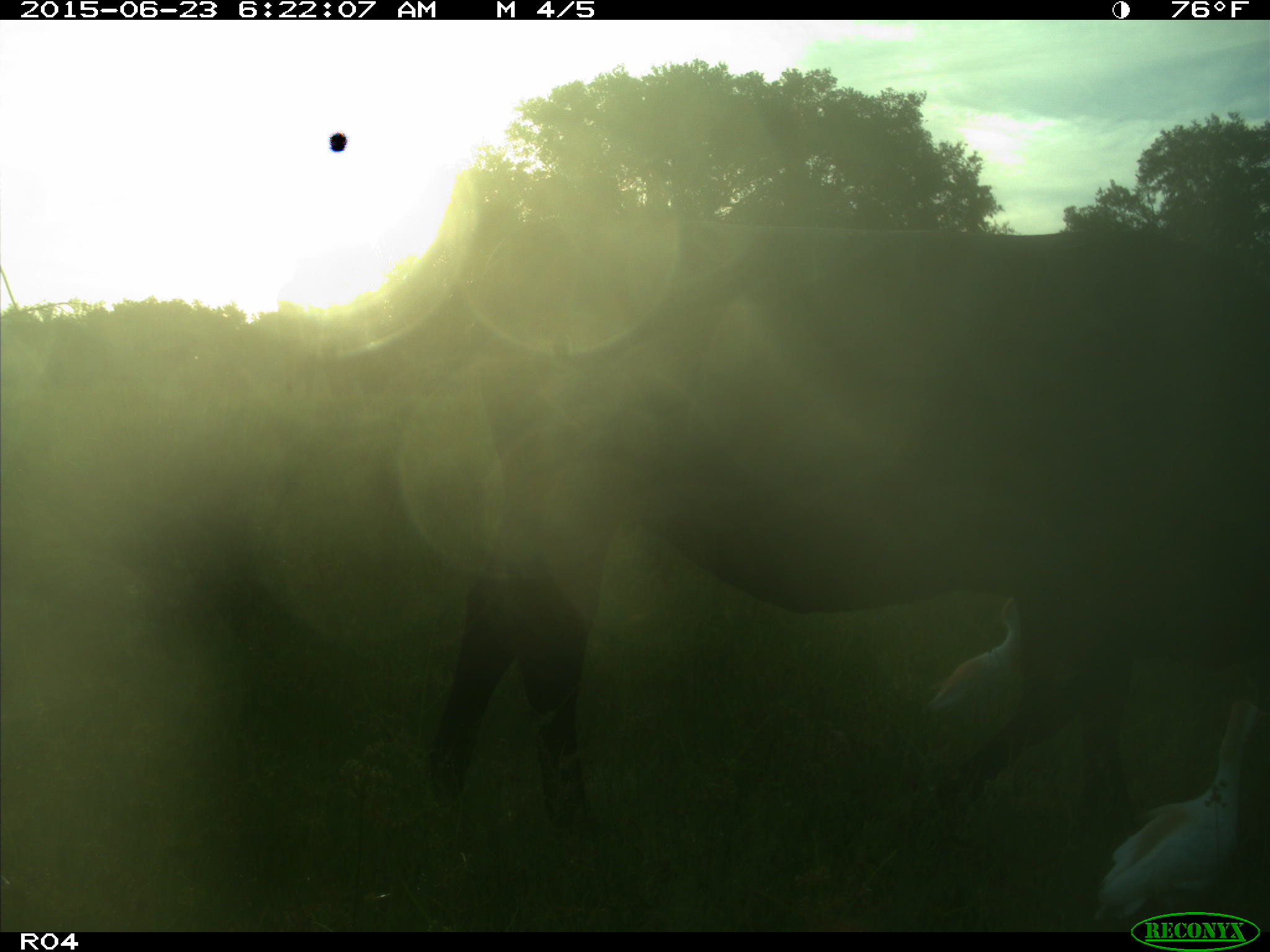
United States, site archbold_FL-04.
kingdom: Animalia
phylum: Chordata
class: Mammalia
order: Artiodactyla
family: Bovidae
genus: Bos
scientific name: Bos taurus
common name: domestic cow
Bos taurus (domestic cow).